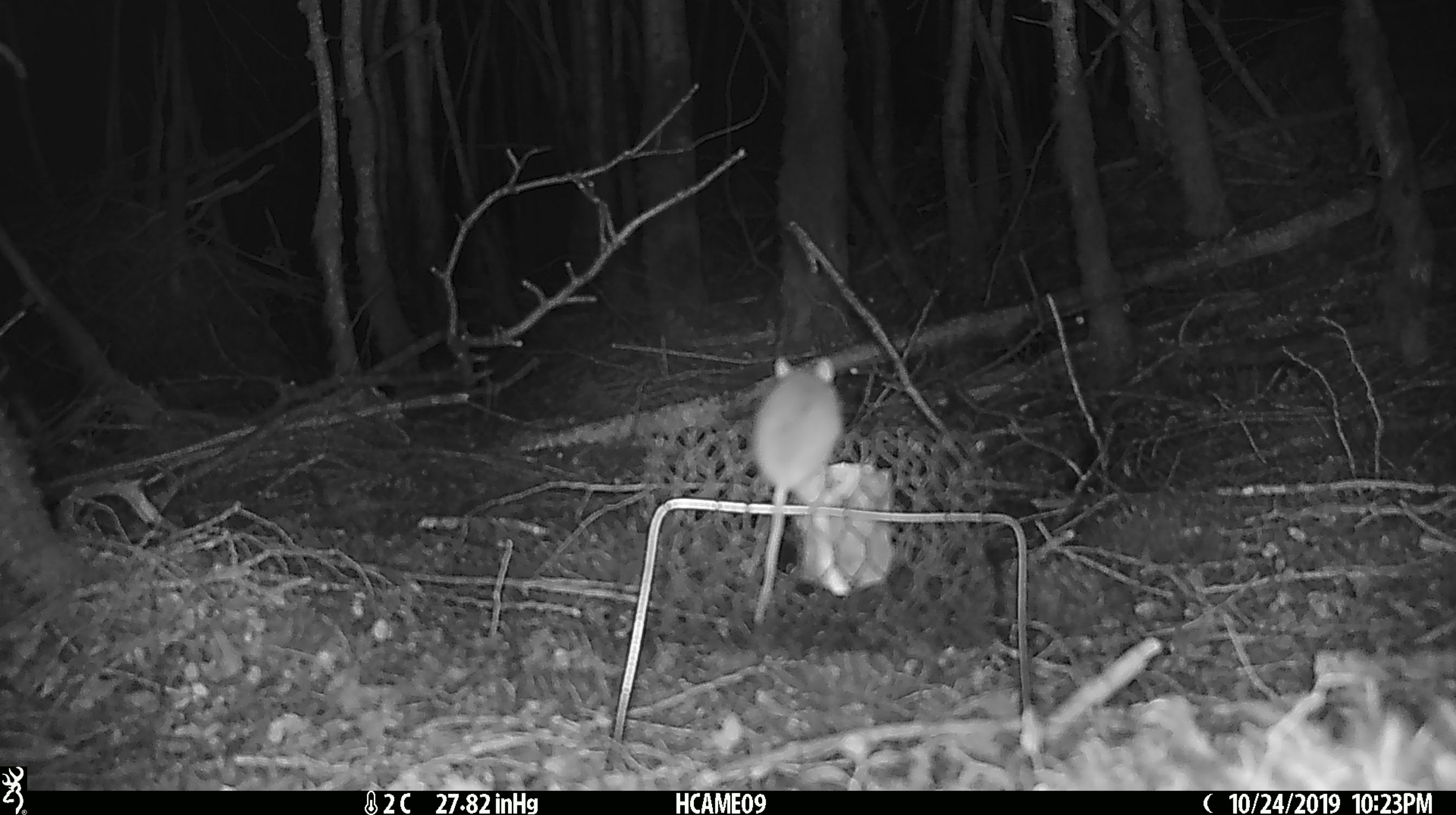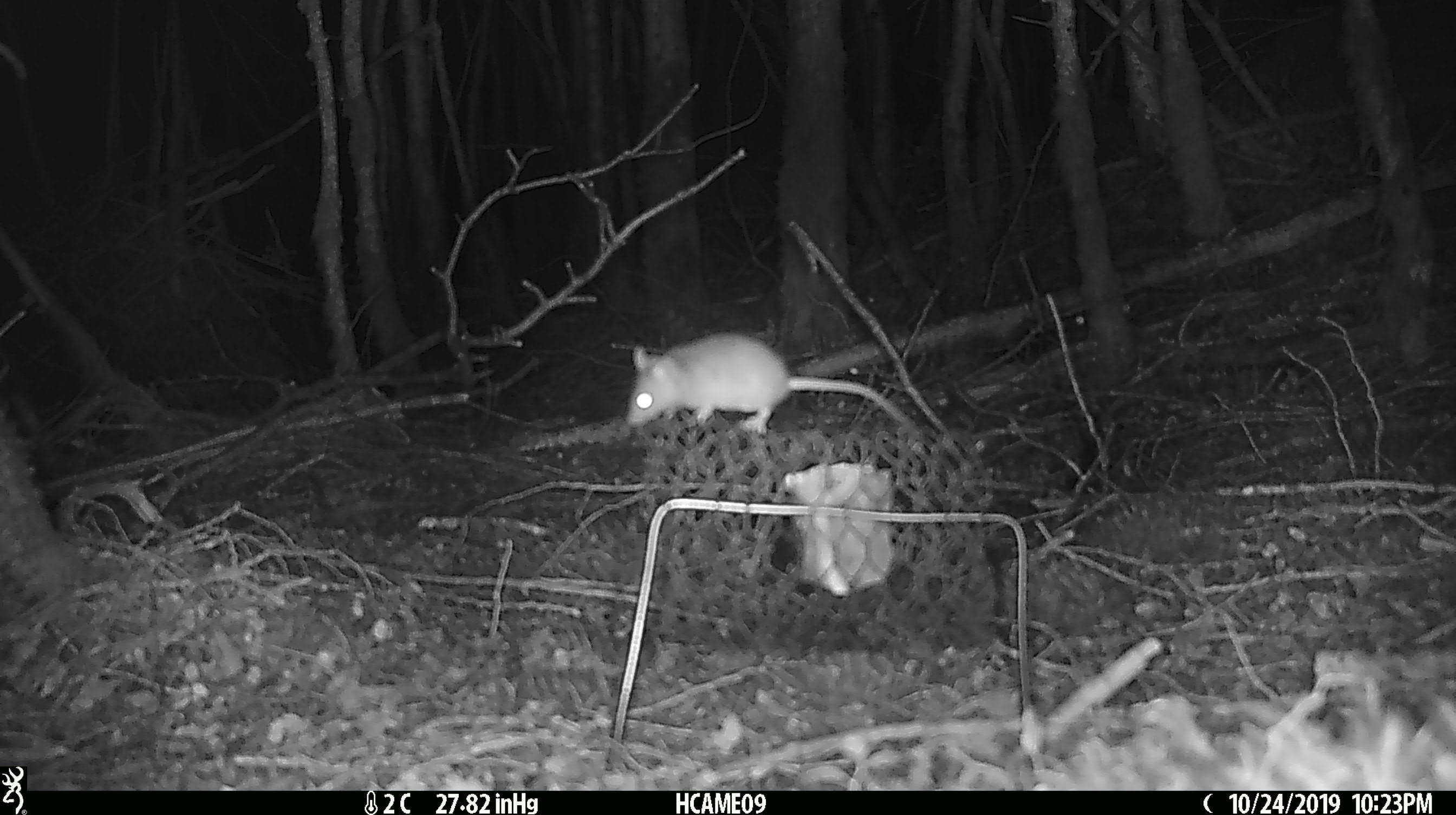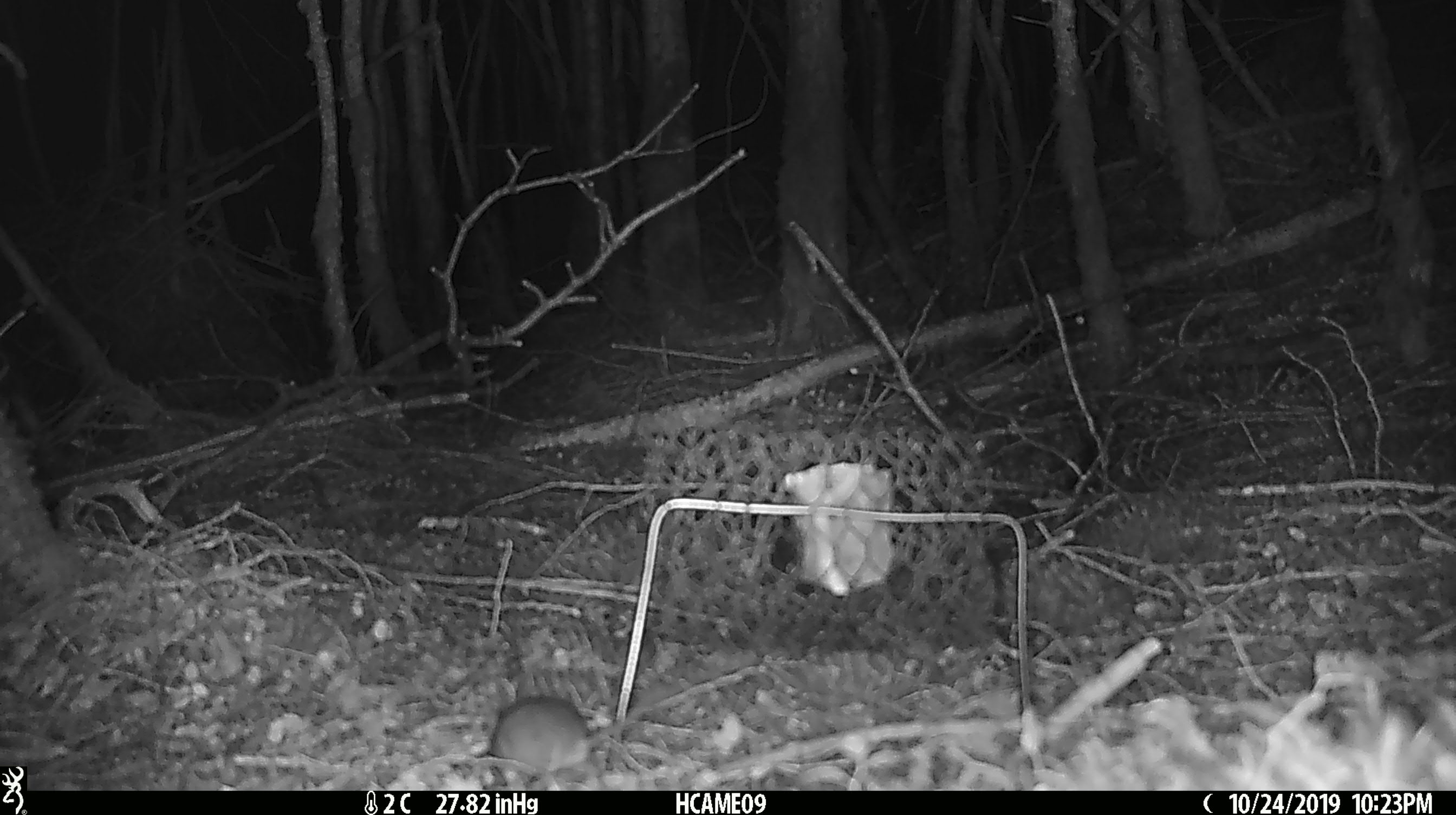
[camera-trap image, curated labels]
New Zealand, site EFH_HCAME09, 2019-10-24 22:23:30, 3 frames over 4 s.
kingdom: Animalia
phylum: Chordata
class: Mammalia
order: Rodentia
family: Muridae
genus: Mus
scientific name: Mus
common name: mouse